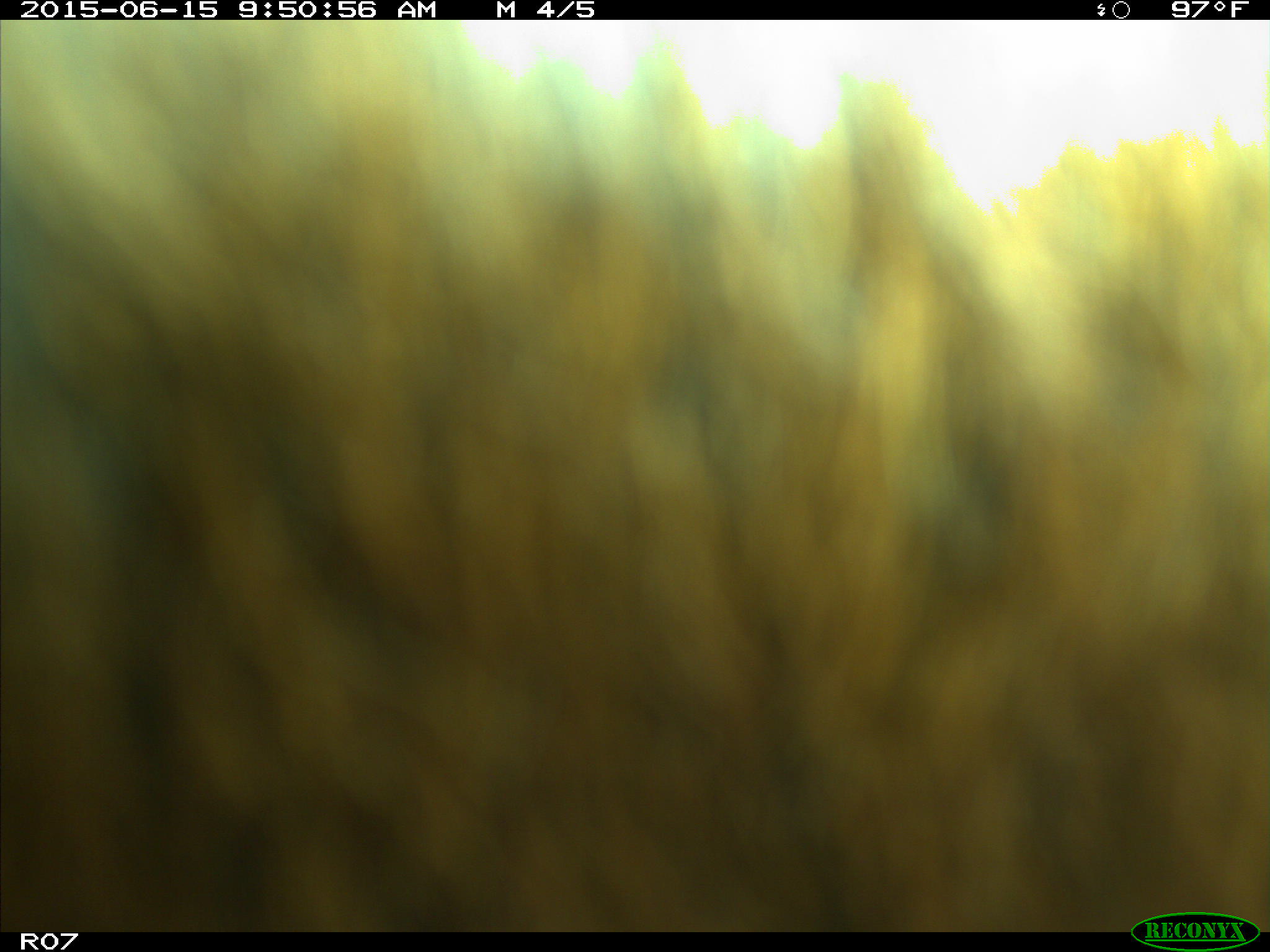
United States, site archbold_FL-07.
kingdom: Animalia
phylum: Chordata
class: Mammalia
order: Artiodactyla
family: Bovidae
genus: Bos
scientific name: Bos taurus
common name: domestic cow